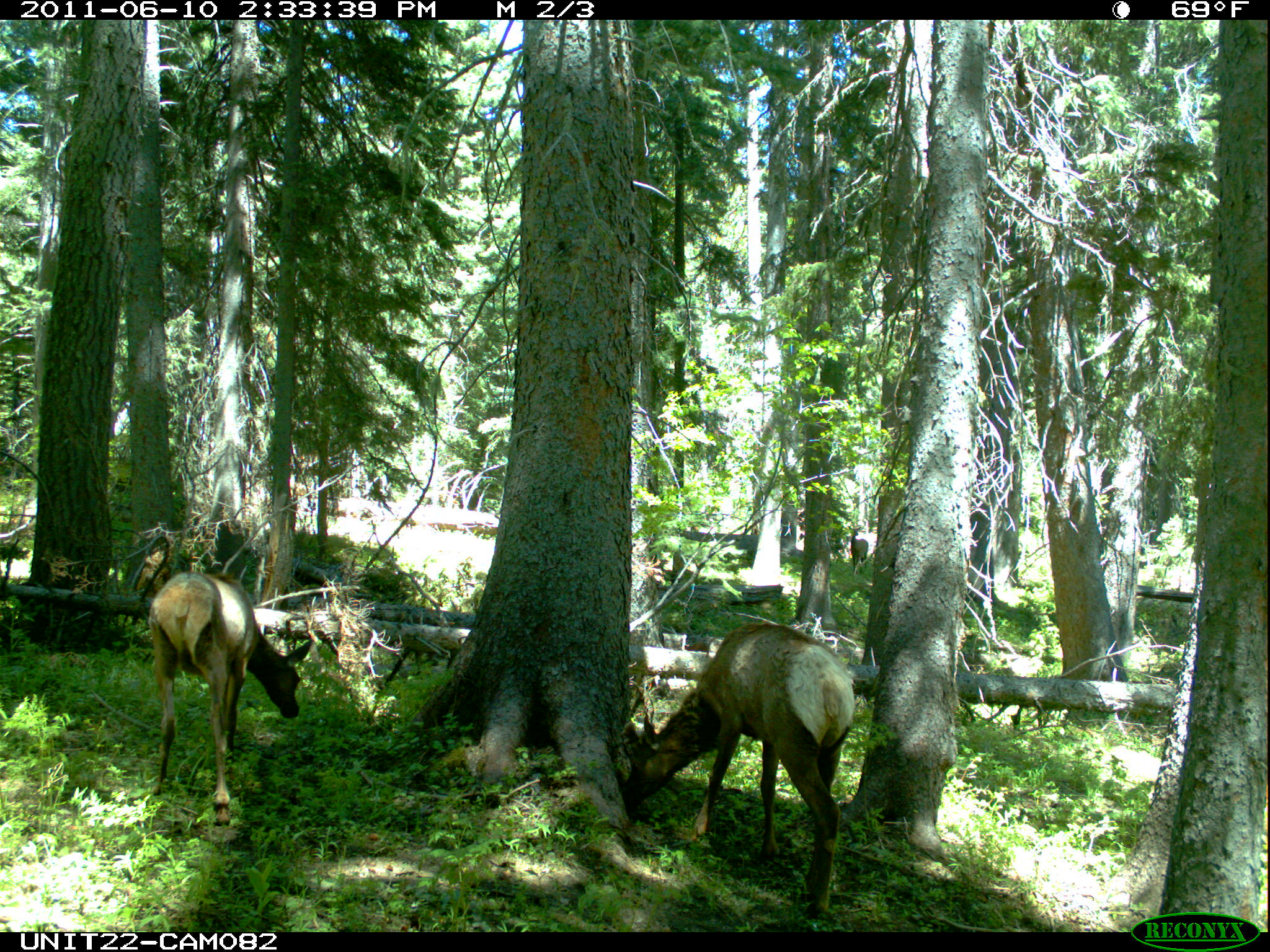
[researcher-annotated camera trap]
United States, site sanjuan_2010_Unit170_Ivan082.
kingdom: Animalia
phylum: Chordata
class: Mammalia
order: Artiodactyla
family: Cervidae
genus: Cervus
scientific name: Cervus elaphus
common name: red deer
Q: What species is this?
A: Cervus elaphus (red deer).